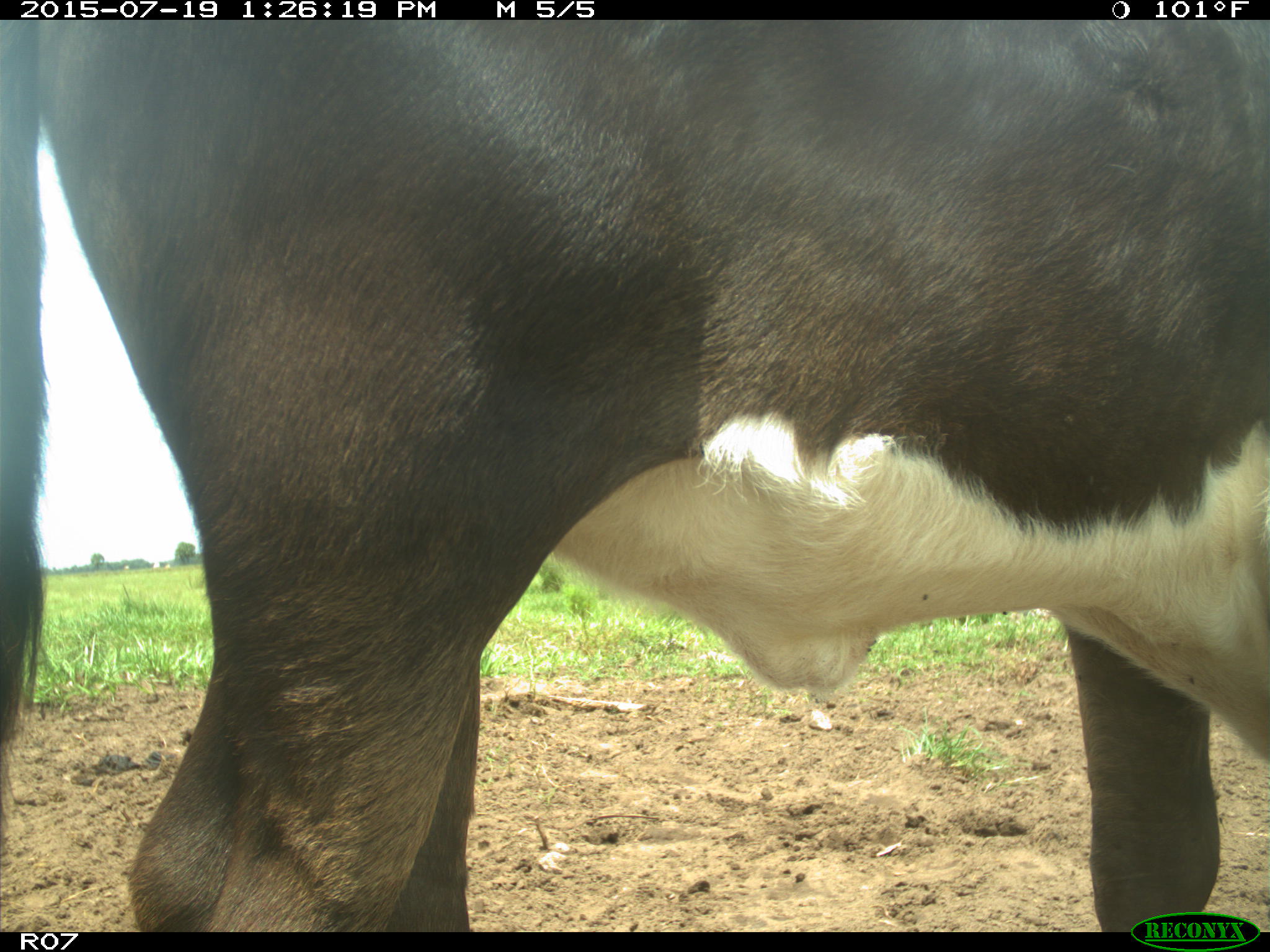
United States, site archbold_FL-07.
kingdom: Animalia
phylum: Chordata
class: Mammalia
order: Artiodactyla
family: Bovidae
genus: Bos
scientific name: Bos taurus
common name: domestic cow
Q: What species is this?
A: Bos taurus (domestic cow).